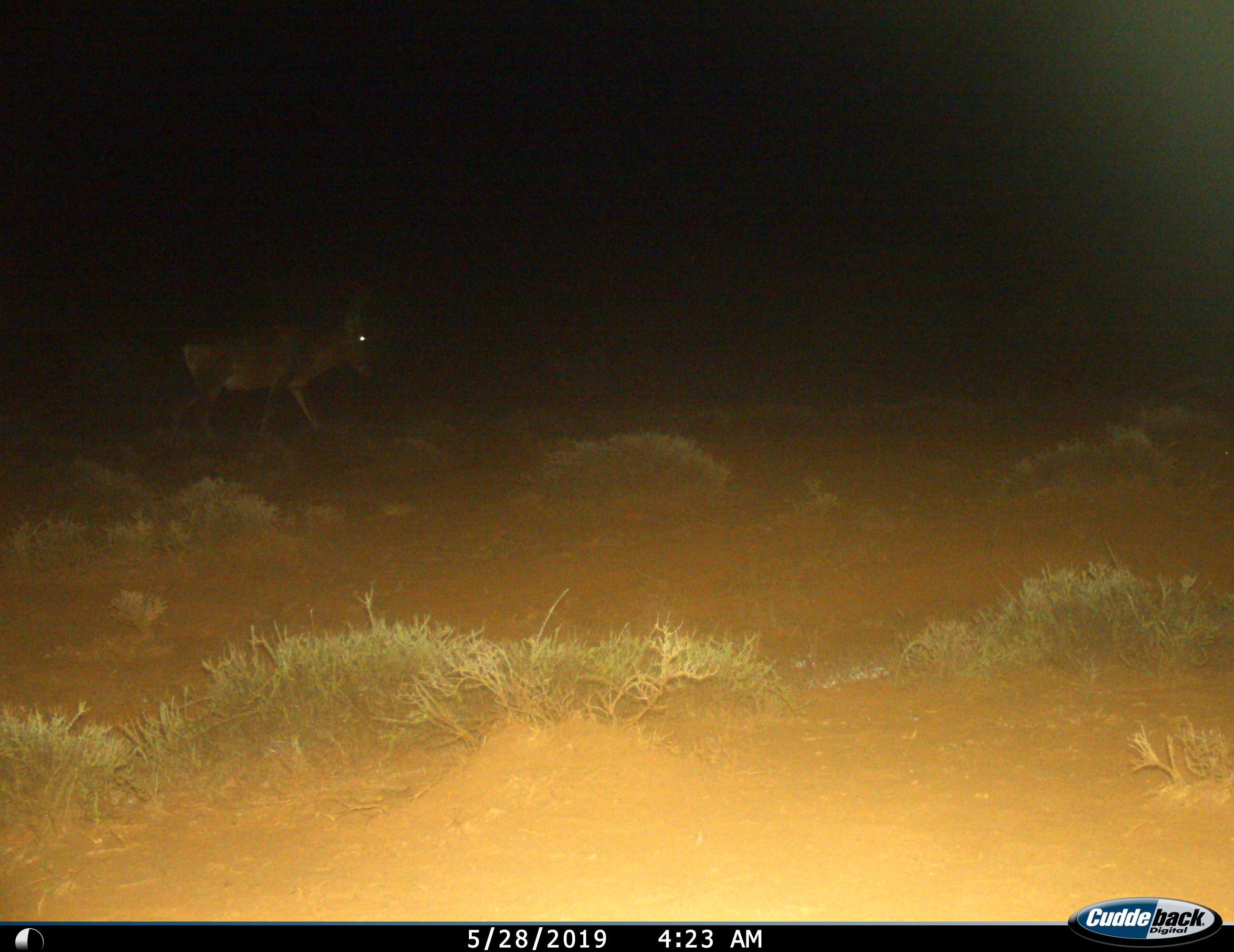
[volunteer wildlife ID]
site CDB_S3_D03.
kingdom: Animalia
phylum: Chordata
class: Mammalia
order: Artiodactyla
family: Bovidae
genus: Alcelaphus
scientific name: Alcelaphus buselaphus caama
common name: red hartebeest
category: hartebeestred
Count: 1.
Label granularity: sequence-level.